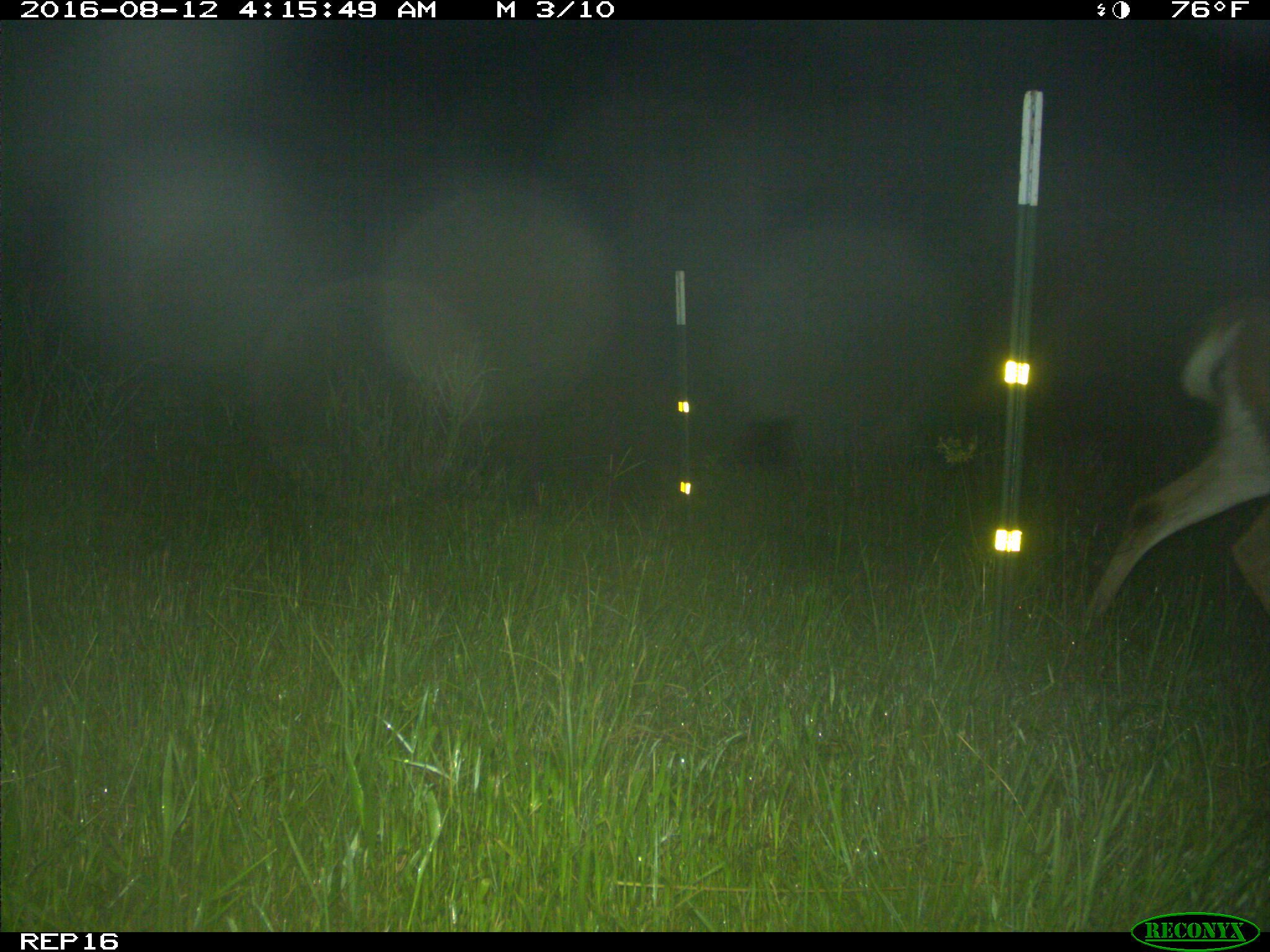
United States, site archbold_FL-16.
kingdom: Animalia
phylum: Chordata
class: Mammalia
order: Artiodactyla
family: Cervidae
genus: Odocoileus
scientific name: Odocoileus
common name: deer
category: unidentified deer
Unidentified deer (deer) (Odocoileus).